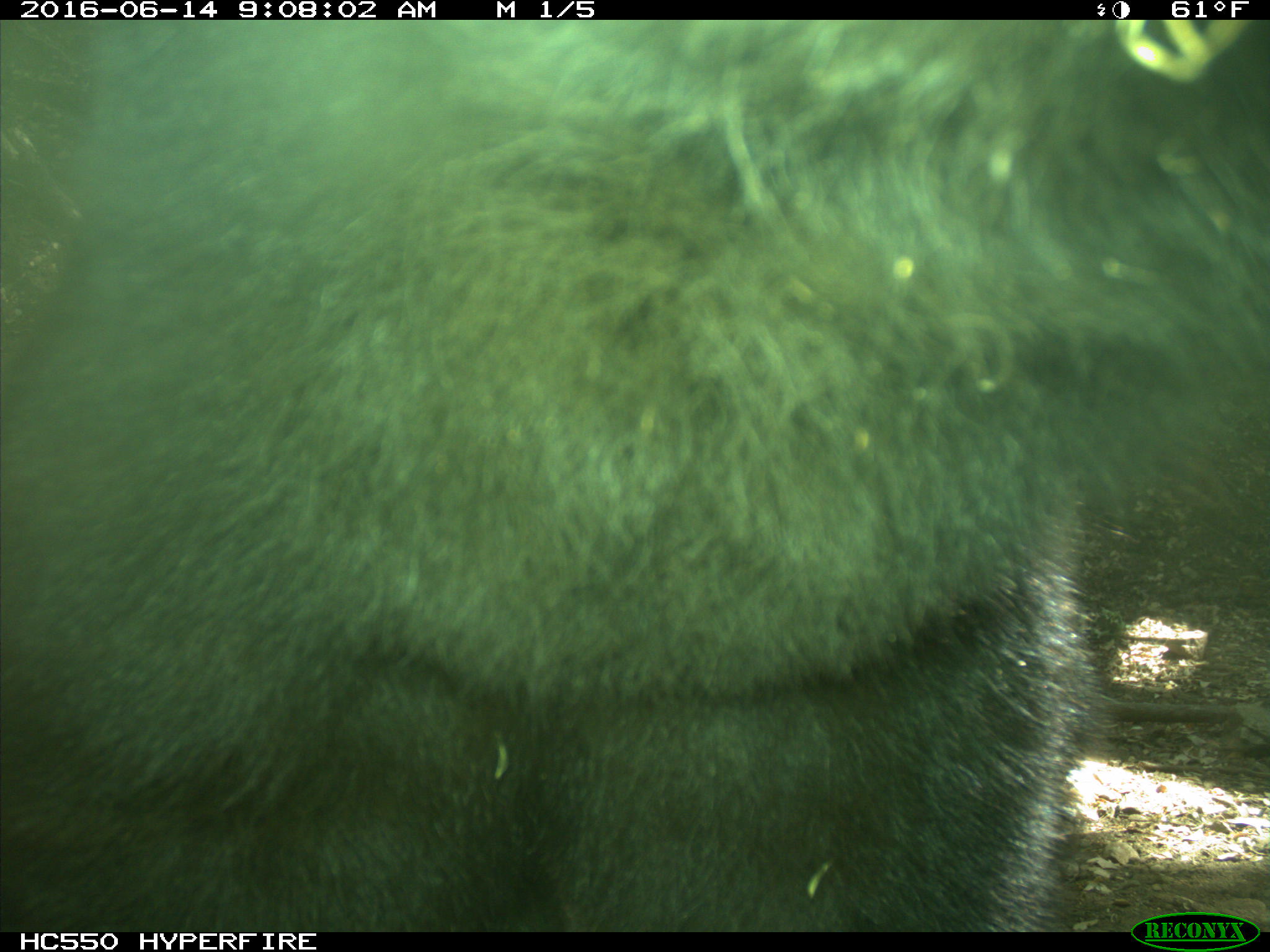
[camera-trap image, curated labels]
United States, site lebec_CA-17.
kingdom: Animalia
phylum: Chordata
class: Mammalia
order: Carnivora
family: Ursidae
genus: Ursus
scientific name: Ursus americanus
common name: american black bear